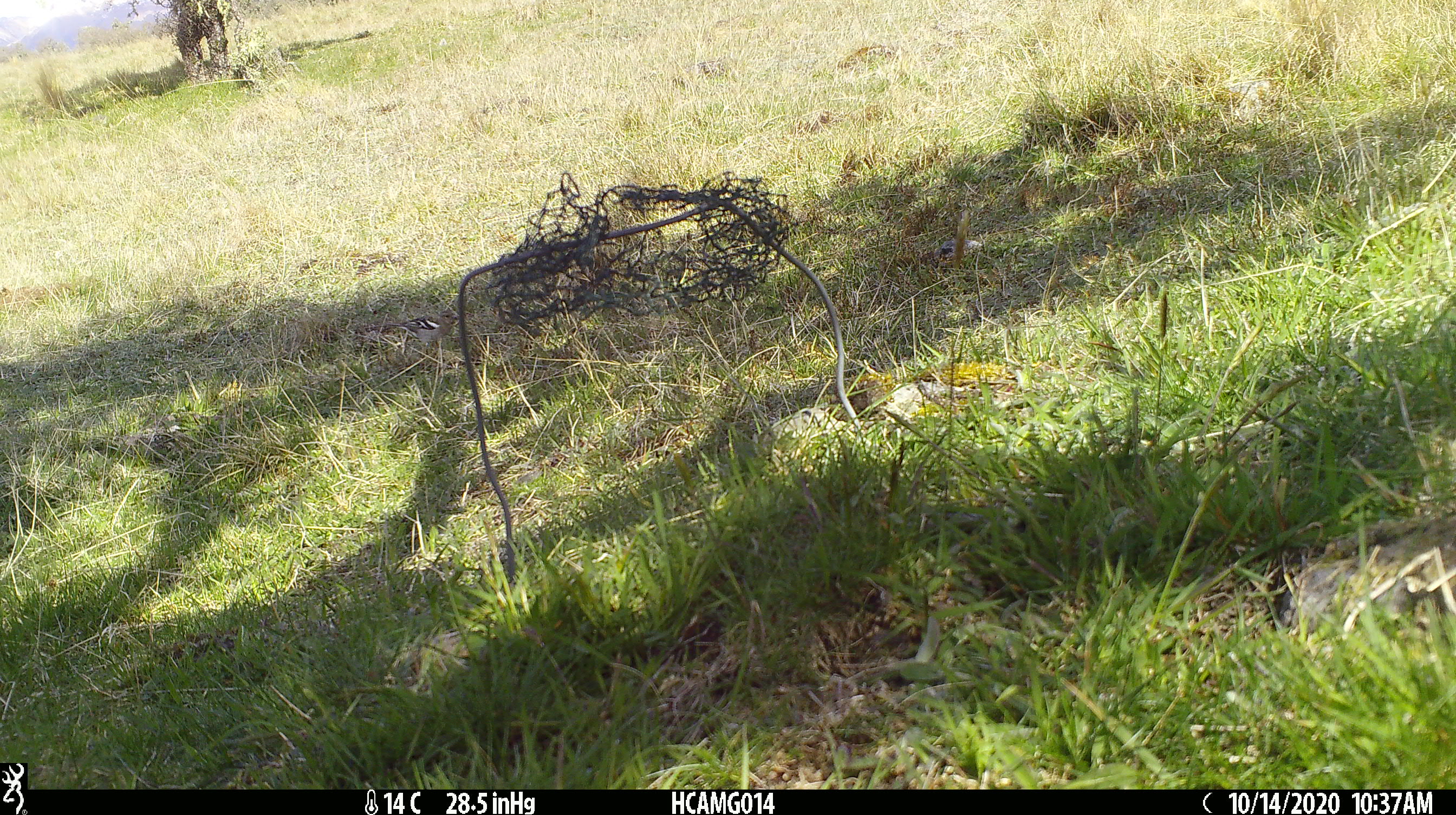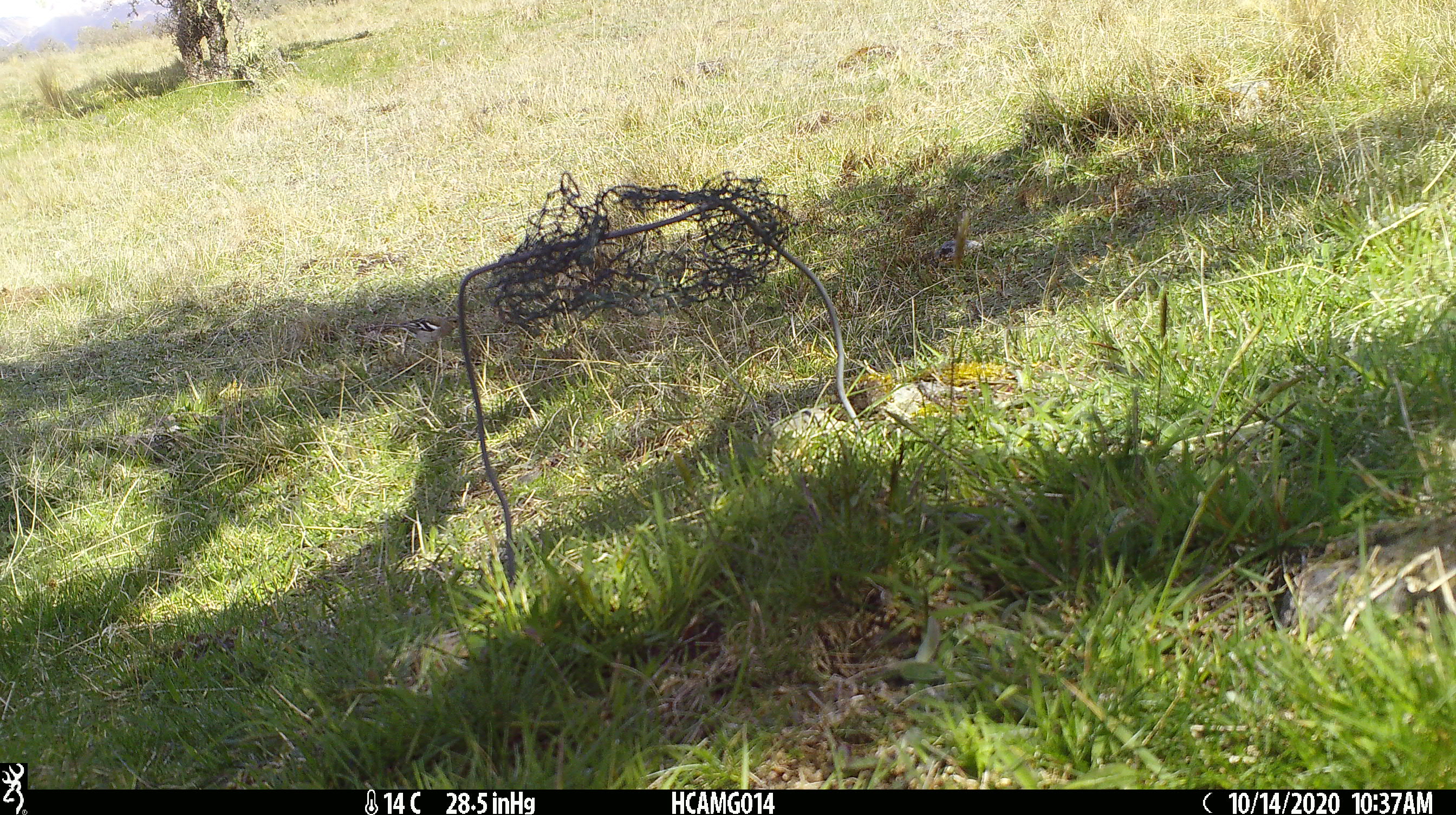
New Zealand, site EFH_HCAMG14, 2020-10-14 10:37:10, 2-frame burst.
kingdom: Animalia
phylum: Chordata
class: Aves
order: Passeriformes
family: Fringillidae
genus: Fringilla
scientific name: Fringilla coelebs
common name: common chaffinch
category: chaffinch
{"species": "chaffinch (common chaffinch) (Fringilla coelebs)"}